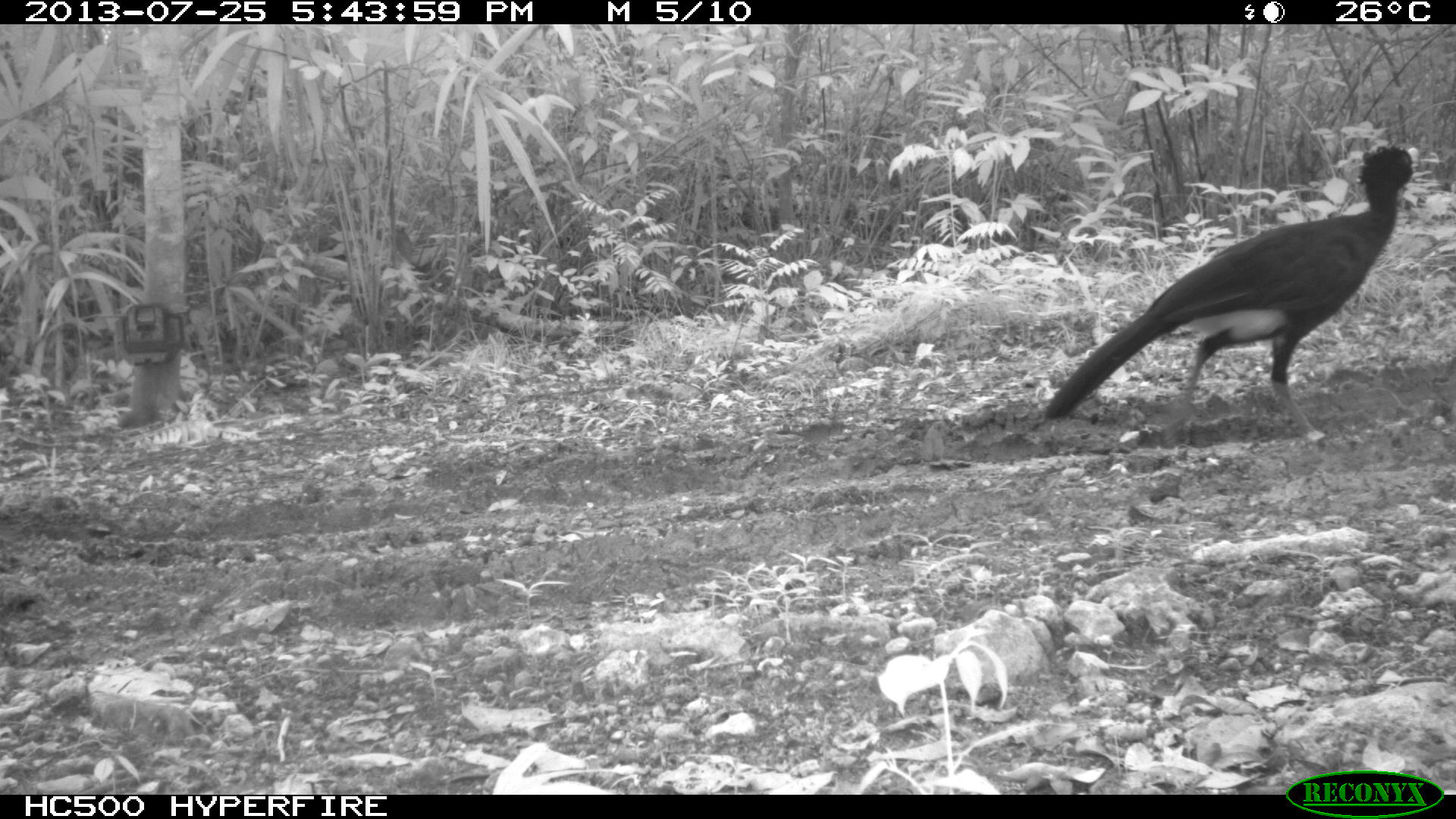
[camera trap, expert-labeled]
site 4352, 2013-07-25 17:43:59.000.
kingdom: Animalia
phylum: Chordata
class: Aves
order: Galliformes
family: Cracidae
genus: Crax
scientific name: Crax rubra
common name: great curassow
Crax rubra (great curassow), count 1, sex male.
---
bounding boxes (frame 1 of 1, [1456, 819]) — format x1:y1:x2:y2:
crax rubra: 1040:143:1419:445